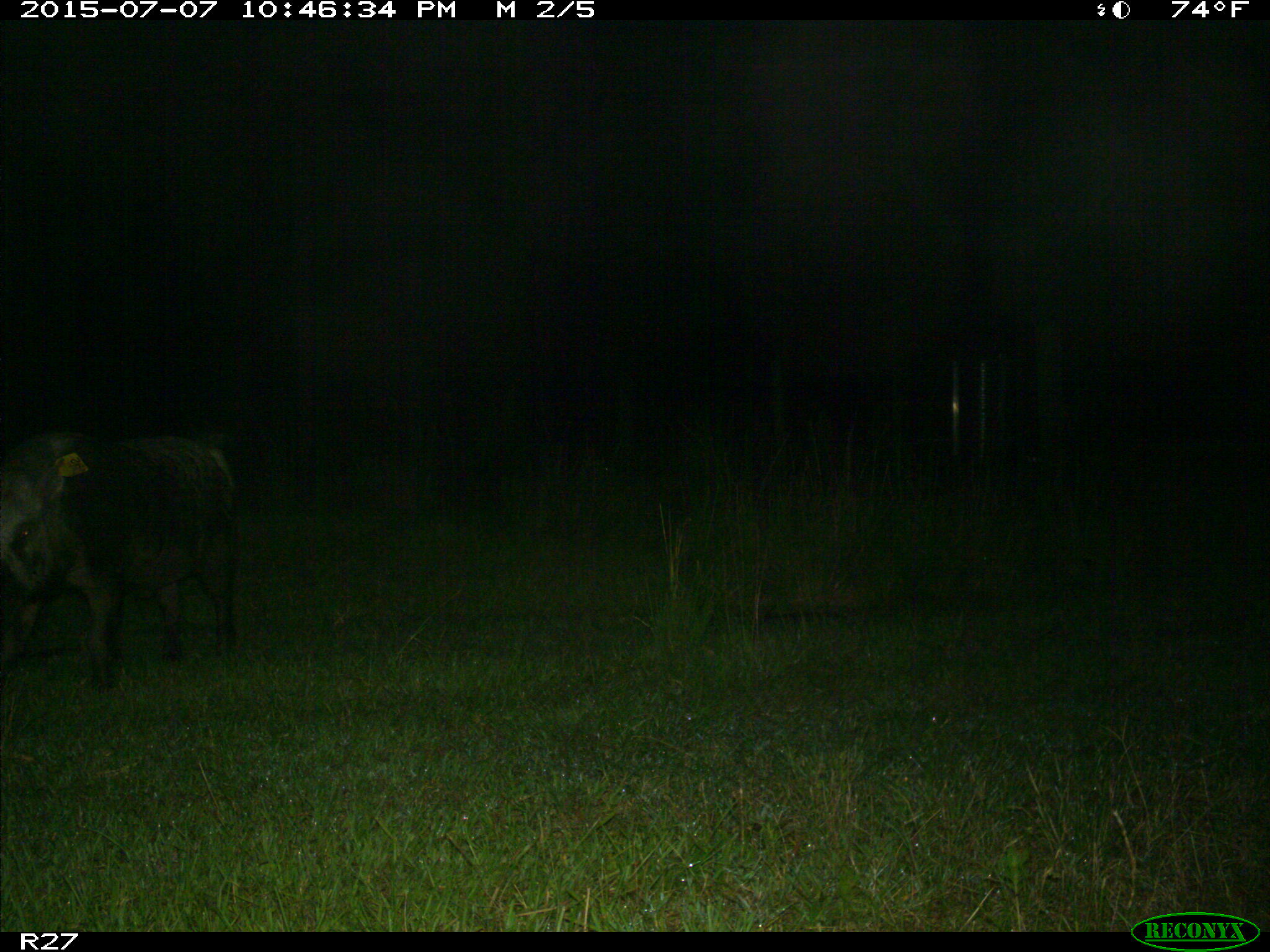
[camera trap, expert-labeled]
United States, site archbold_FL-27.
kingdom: Animalia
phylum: Chordata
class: Mammalia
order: Artiodactyla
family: Suidae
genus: Sus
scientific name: Sus scrofa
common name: wild boar